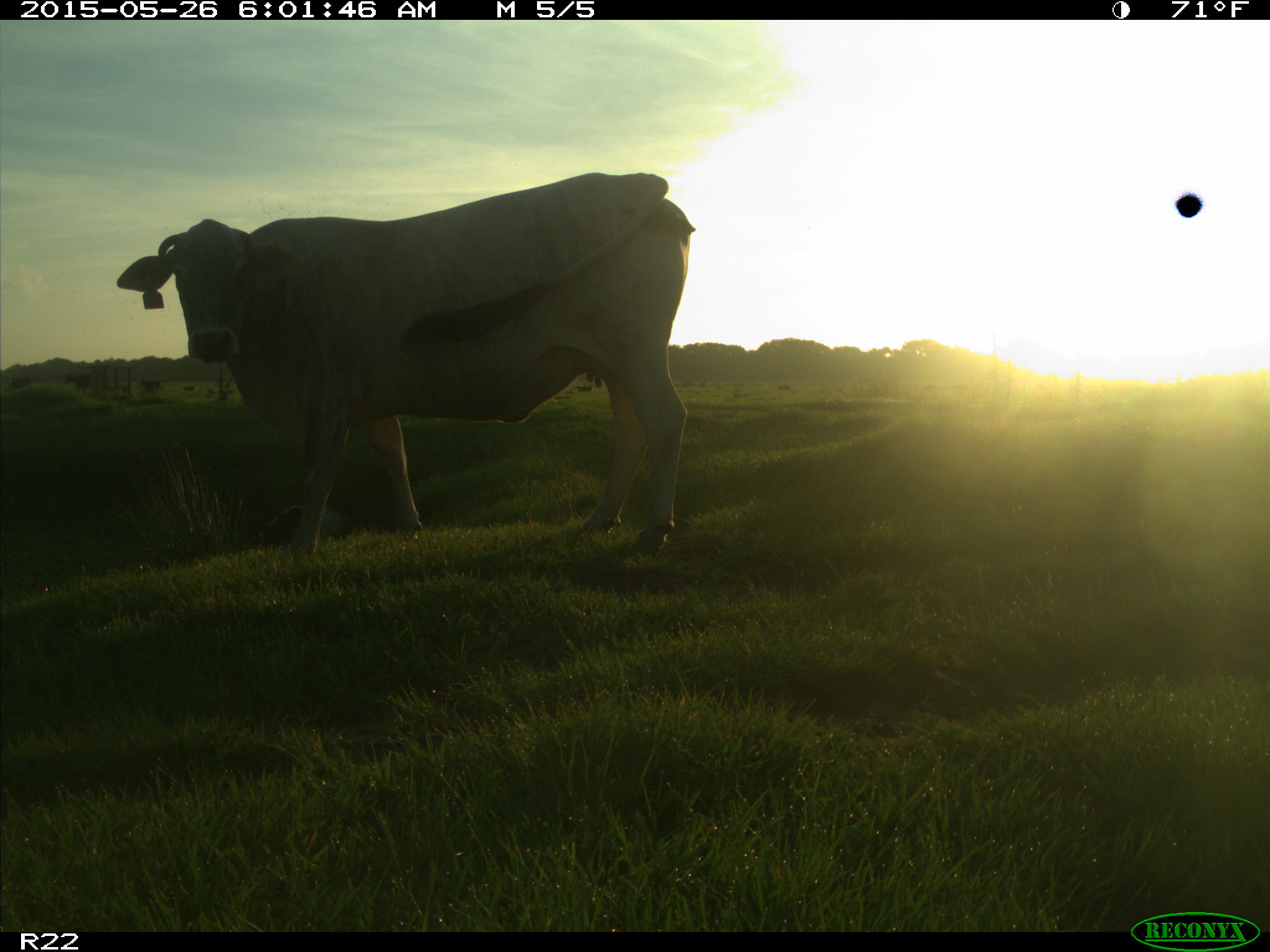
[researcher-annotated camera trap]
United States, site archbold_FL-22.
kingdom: Animalia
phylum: Chordata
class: Mammalia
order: Artiodactyla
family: Bovidae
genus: Bos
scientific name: Bos taurus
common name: domestic cow